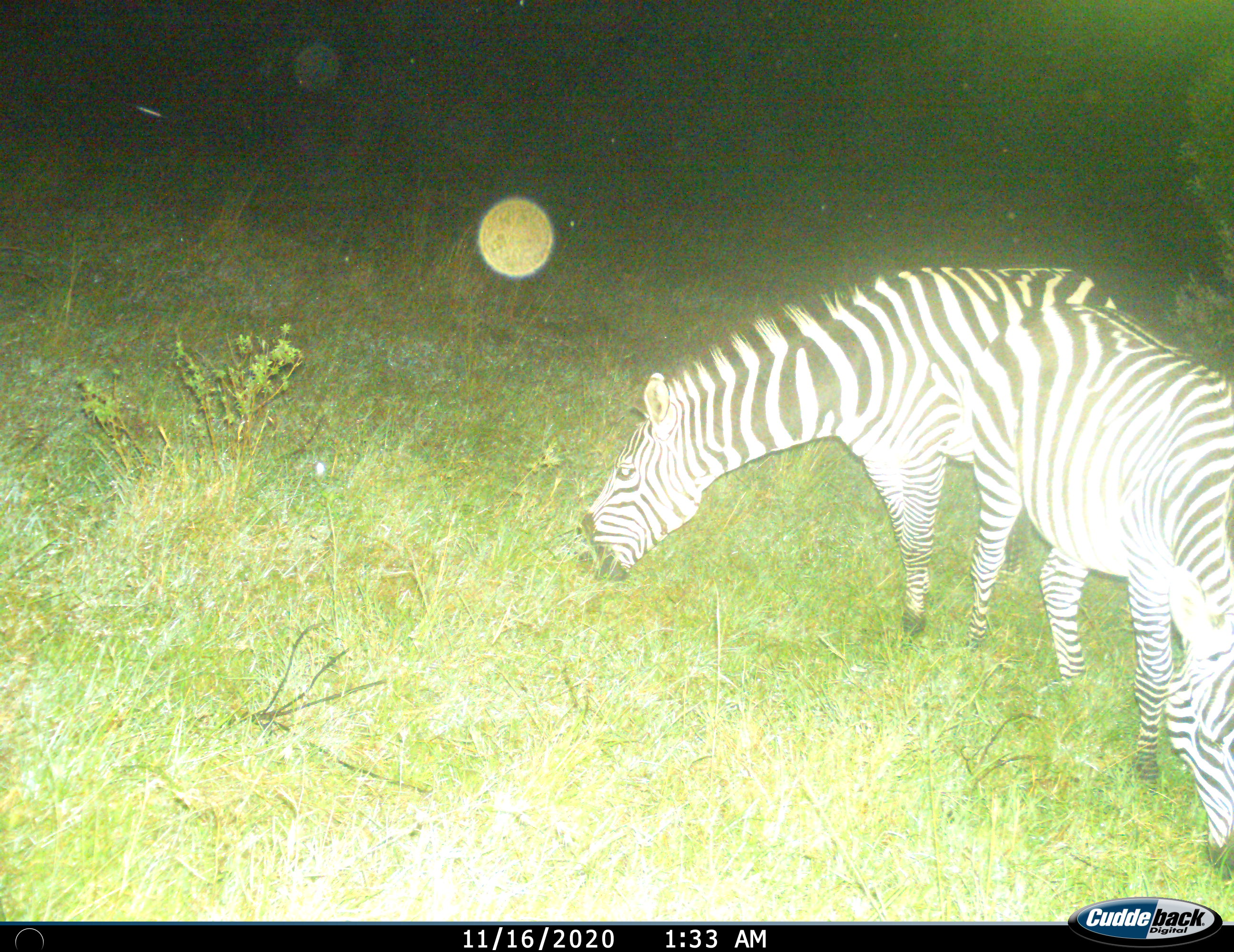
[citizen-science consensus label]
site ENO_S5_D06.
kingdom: Animalia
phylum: Chordata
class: Mammalia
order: Perissodactyla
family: Equidae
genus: Equus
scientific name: Equus quagga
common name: plains zebra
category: zebraplains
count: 2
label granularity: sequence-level